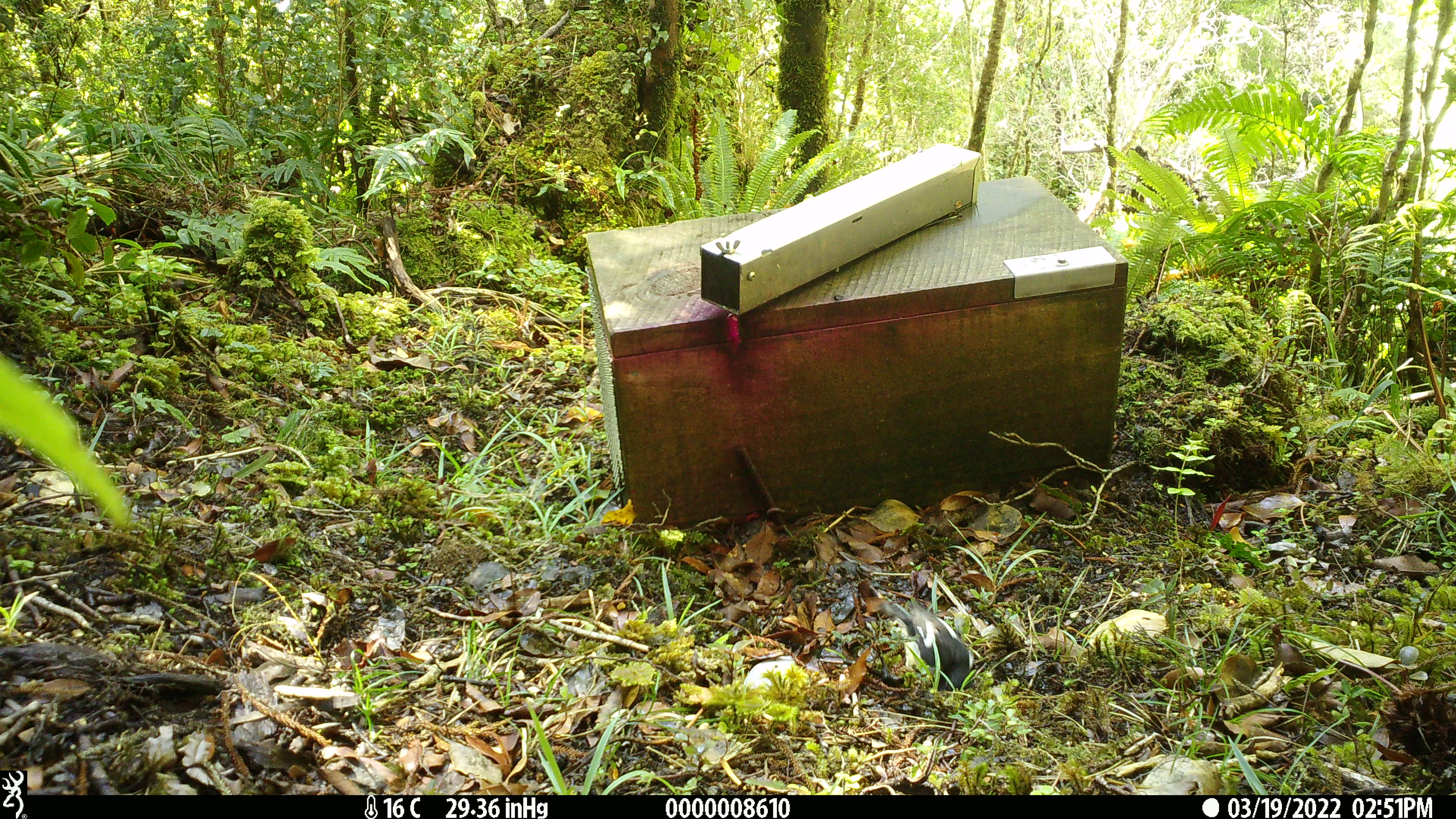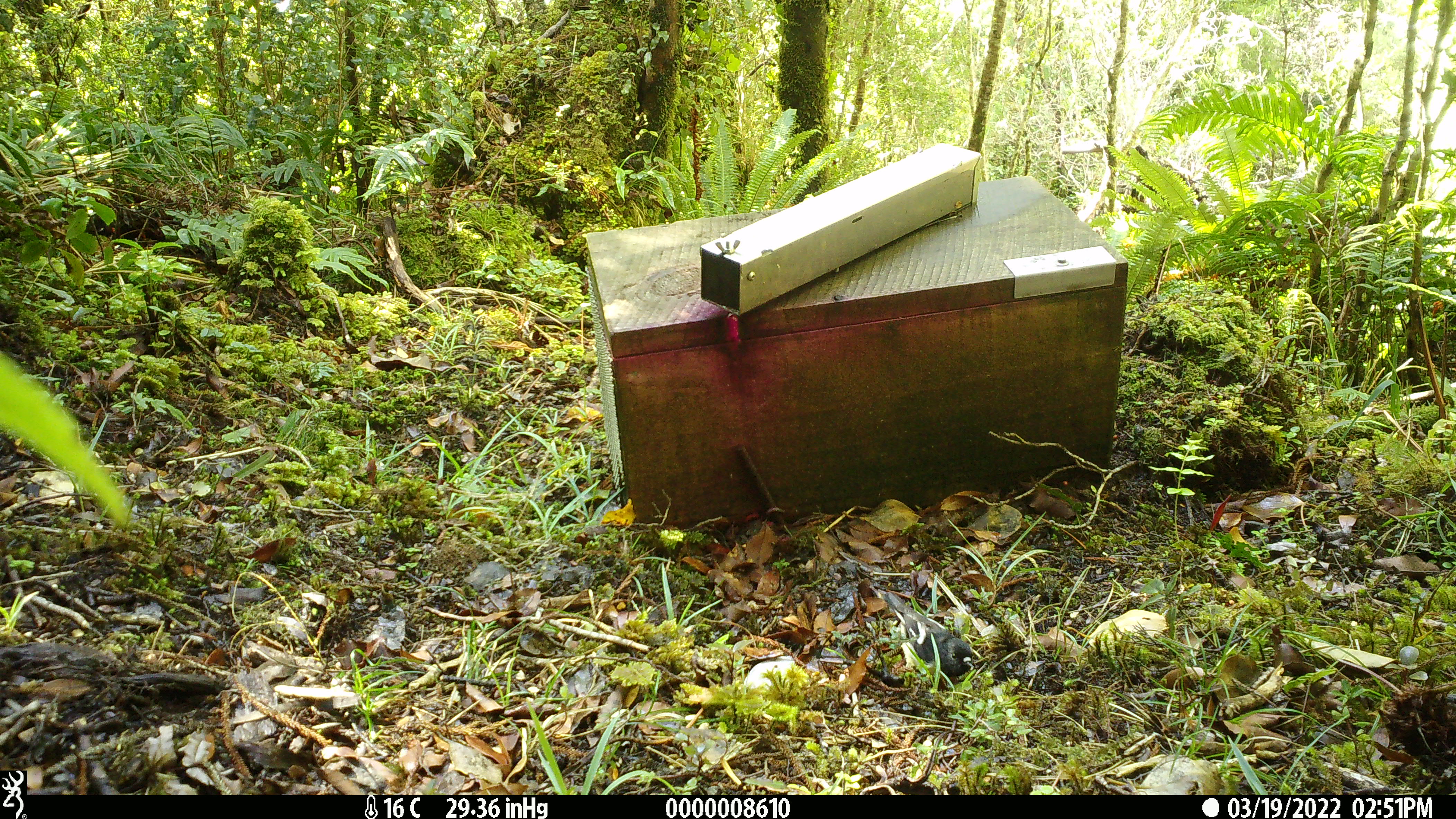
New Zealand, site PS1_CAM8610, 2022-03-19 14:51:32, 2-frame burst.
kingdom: Animalia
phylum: Chordata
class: Aves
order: Passeriformes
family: Petroicidae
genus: Petroica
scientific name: Petroica macrocephala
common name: tomtit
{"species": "tomtit (Petroica macrocephala)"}